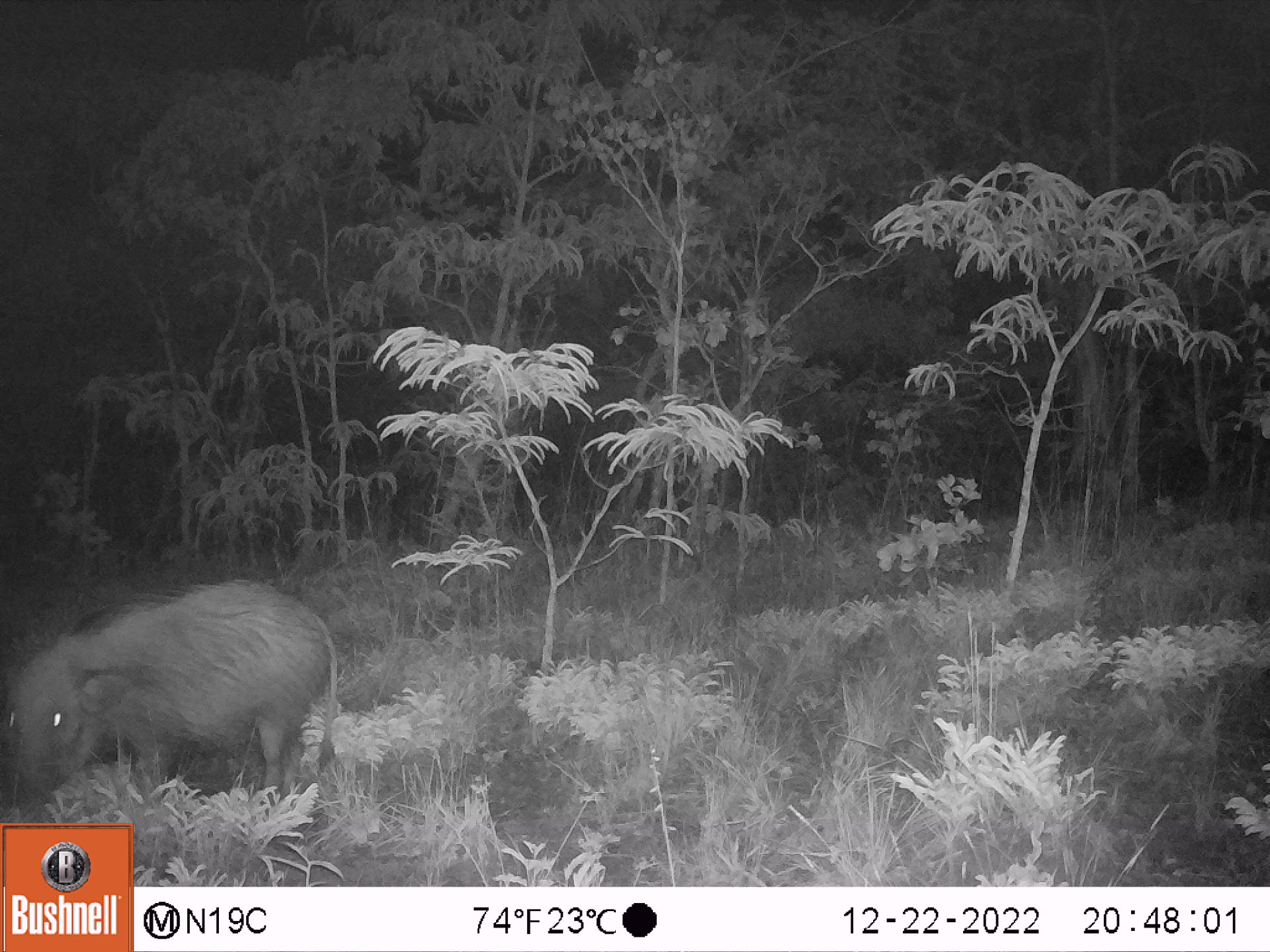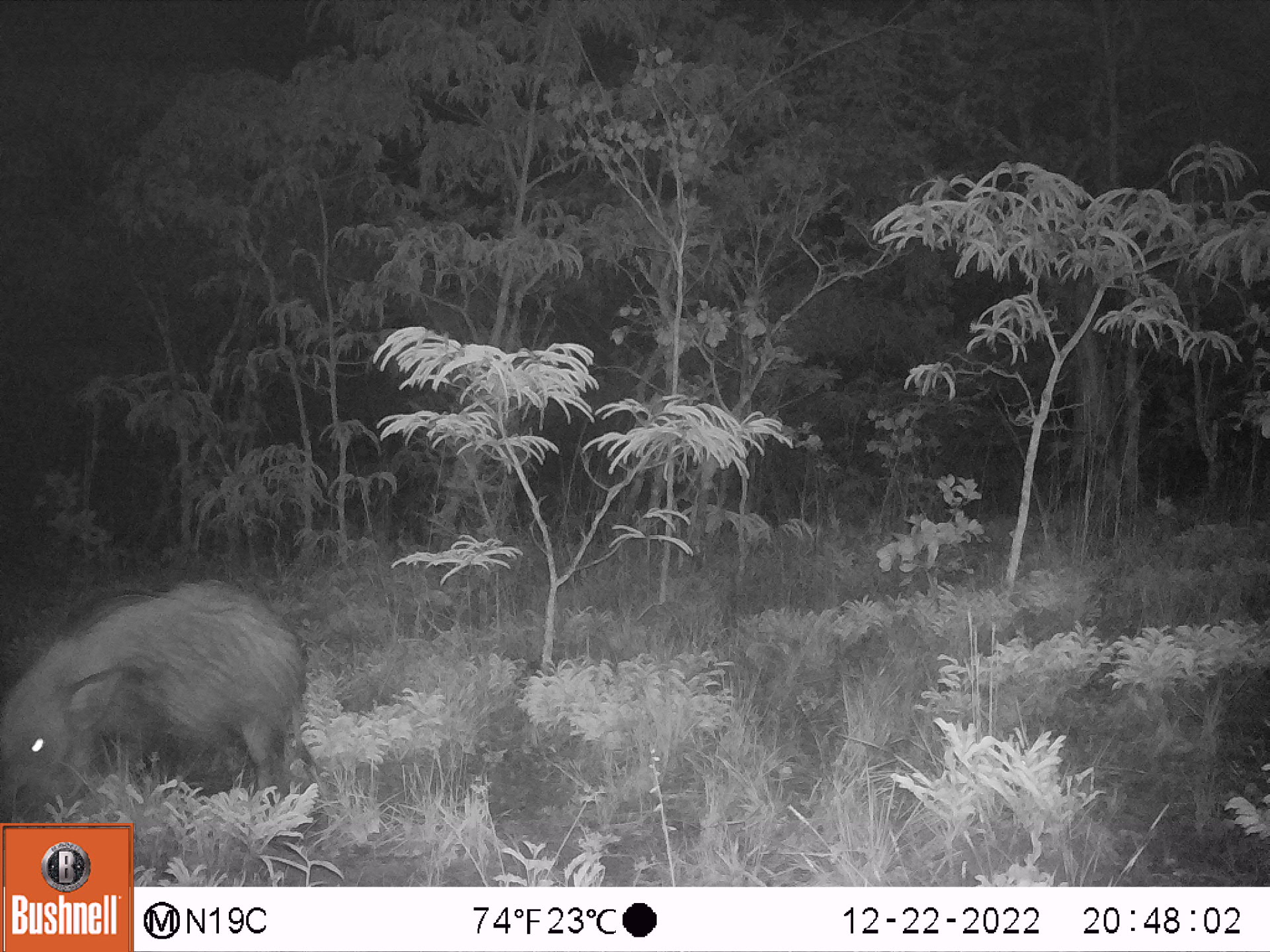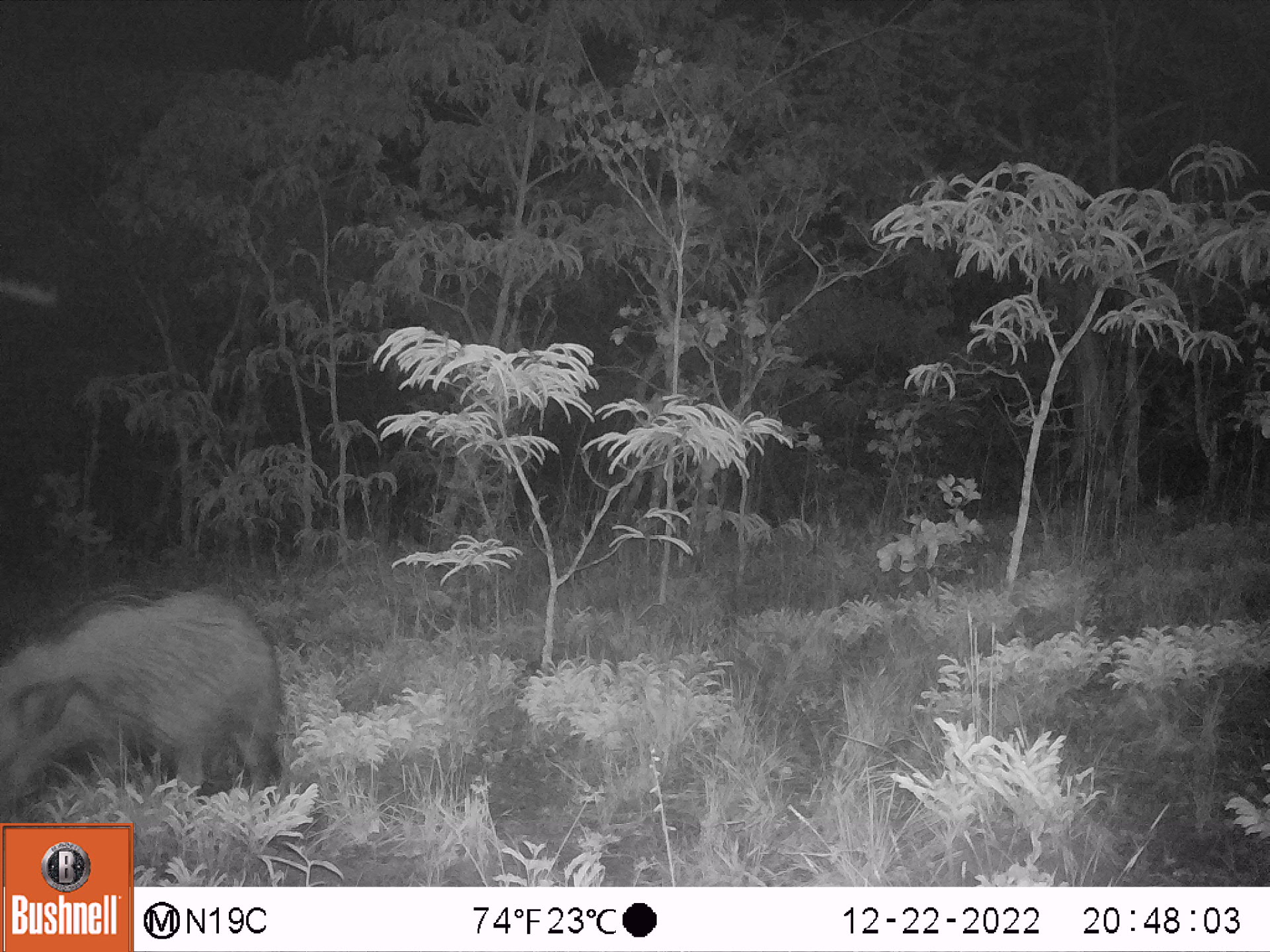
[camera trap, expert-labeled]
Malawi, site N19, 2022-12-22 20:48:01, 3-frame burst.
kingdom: Animalia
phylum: Chordata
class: Mammalia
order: Artiodactyla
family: Suidae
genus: Potamochoerus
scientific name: Potamochoerus larvatus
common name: bushpig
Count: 1.